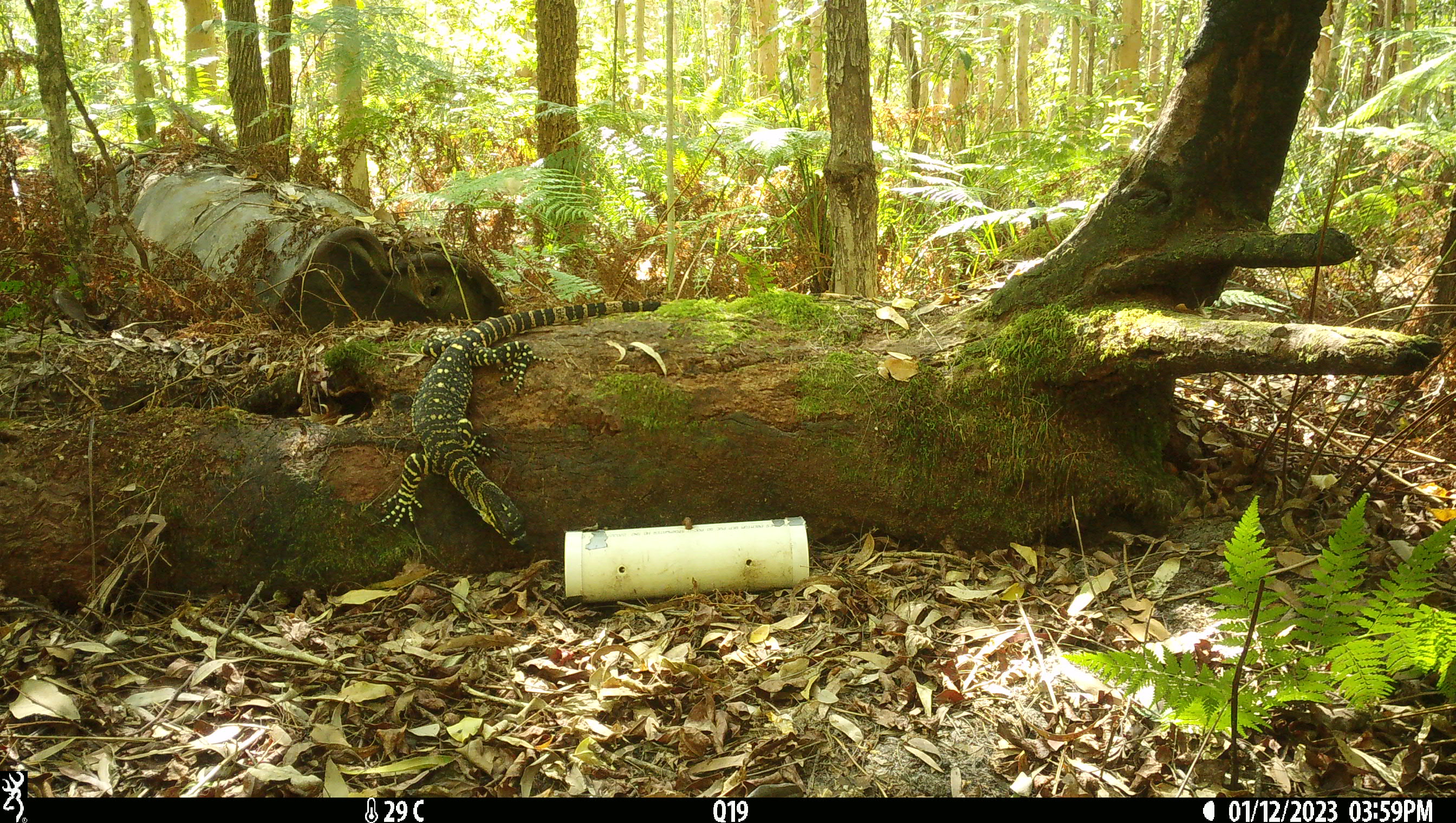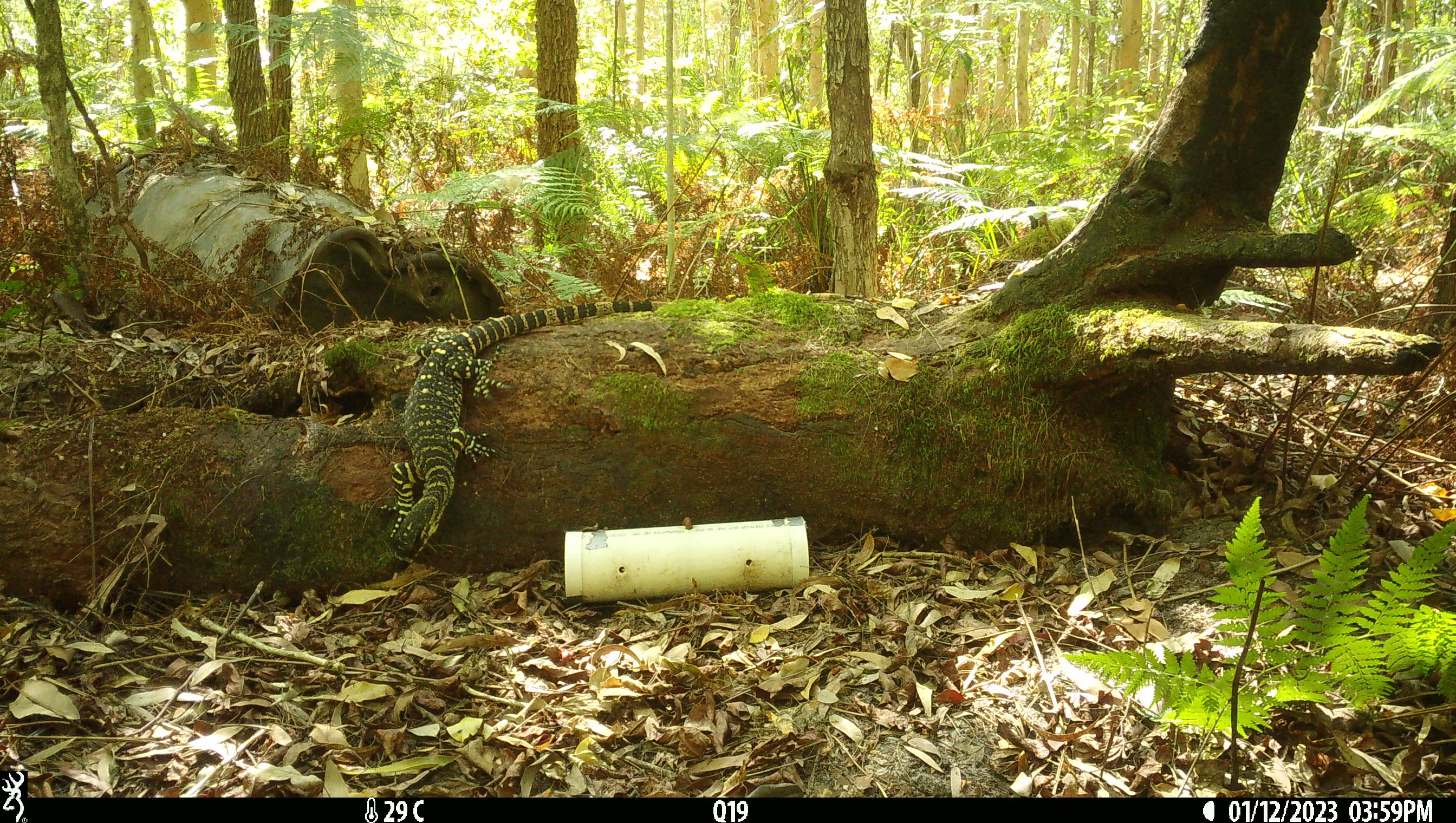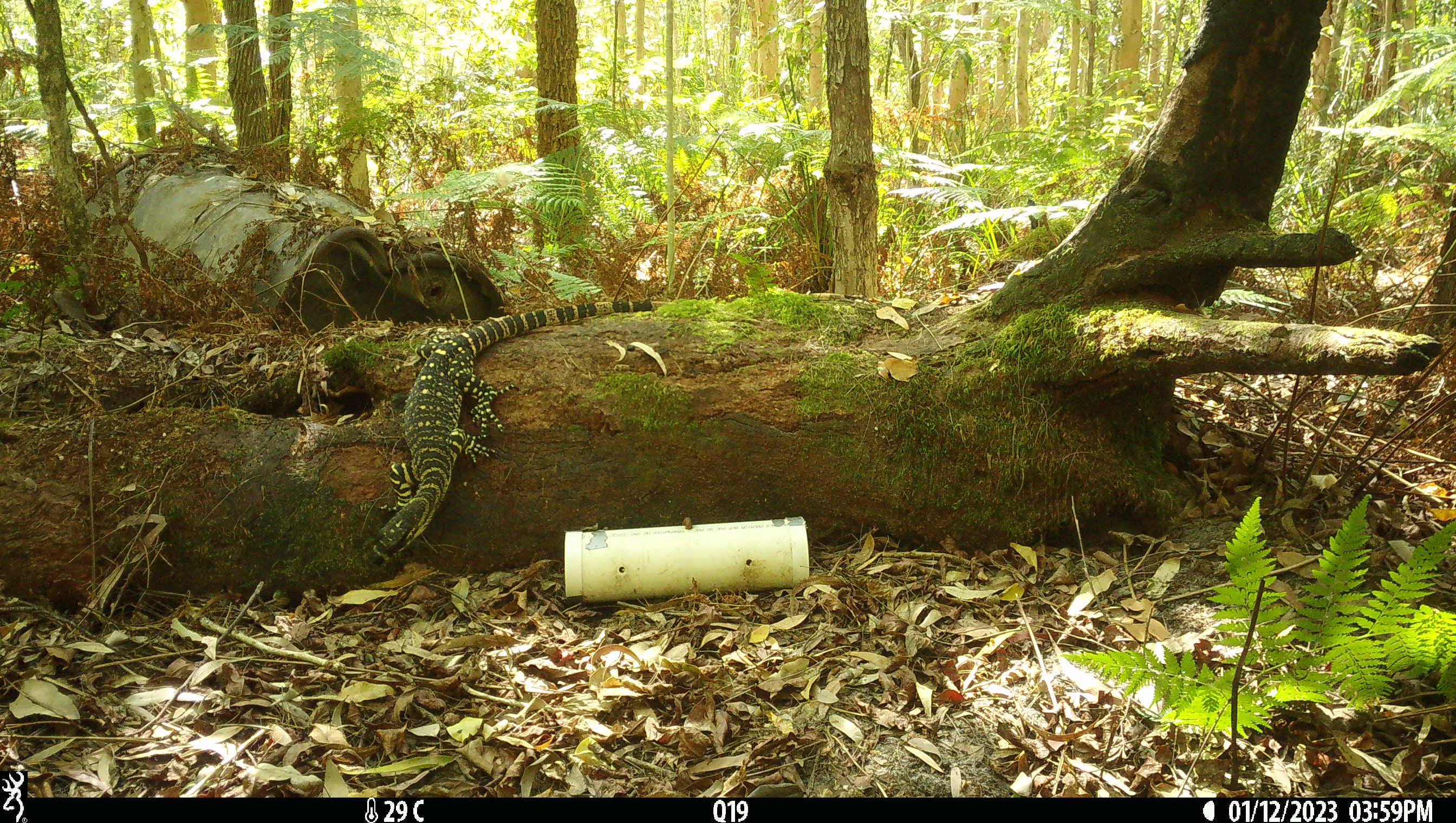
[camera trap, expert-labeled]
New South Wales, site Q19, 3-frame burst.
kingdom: Animalia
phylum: Chordata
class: Reptilia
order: Squamata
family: Varanidae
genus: Varanus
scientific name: Varanus varius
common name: lace monitor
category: goanna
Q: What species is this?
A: Goanna (lace monitor) (Varanus varius).